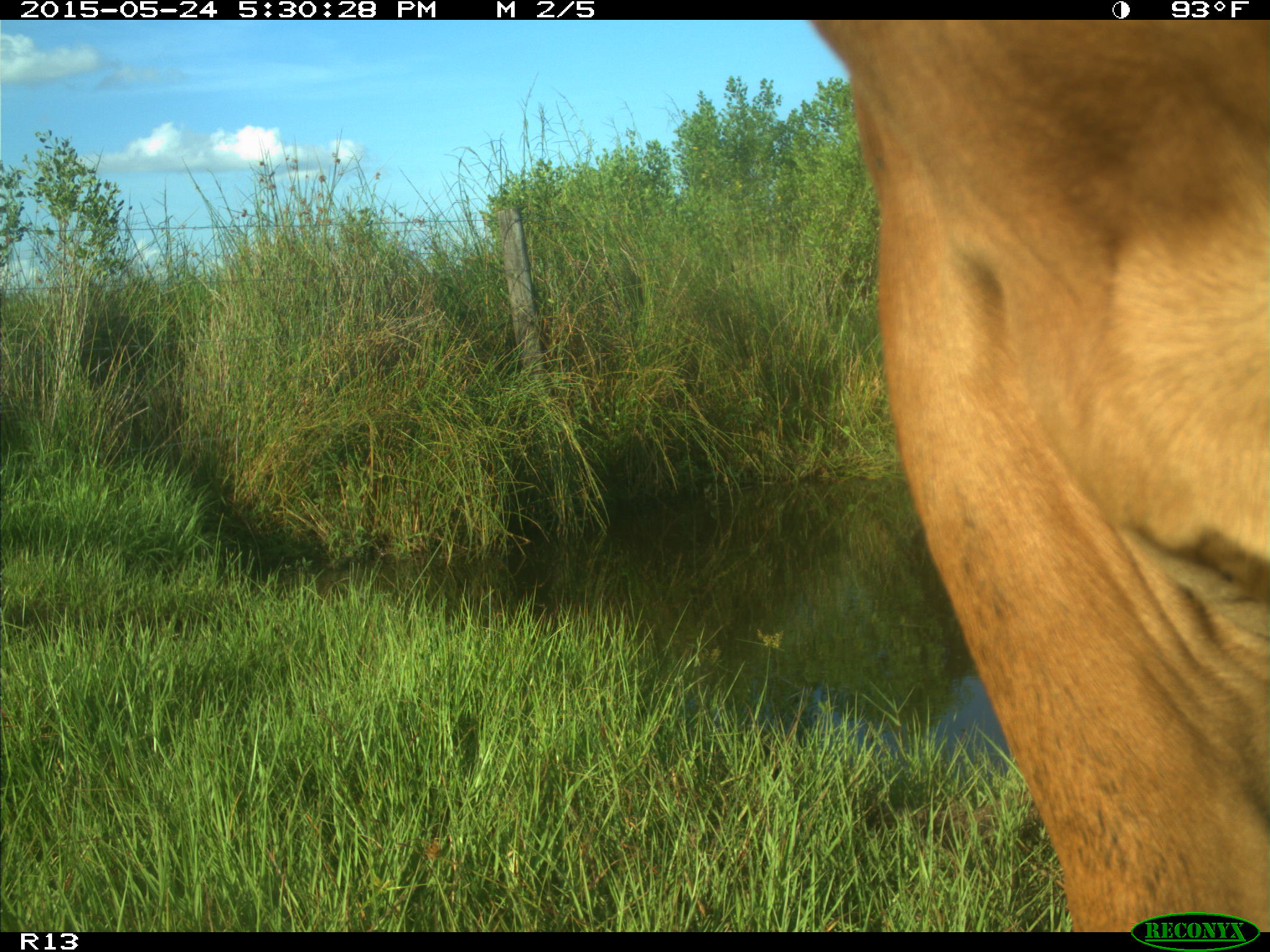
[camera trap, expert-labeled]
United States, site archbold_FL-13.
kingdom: Animalia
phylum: Chordata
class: Mammalia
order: Artiodactyla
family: Bovidae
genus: Bos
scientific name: Bos taurus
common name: domestic cow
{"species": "Bos taurus (domestic cow)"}